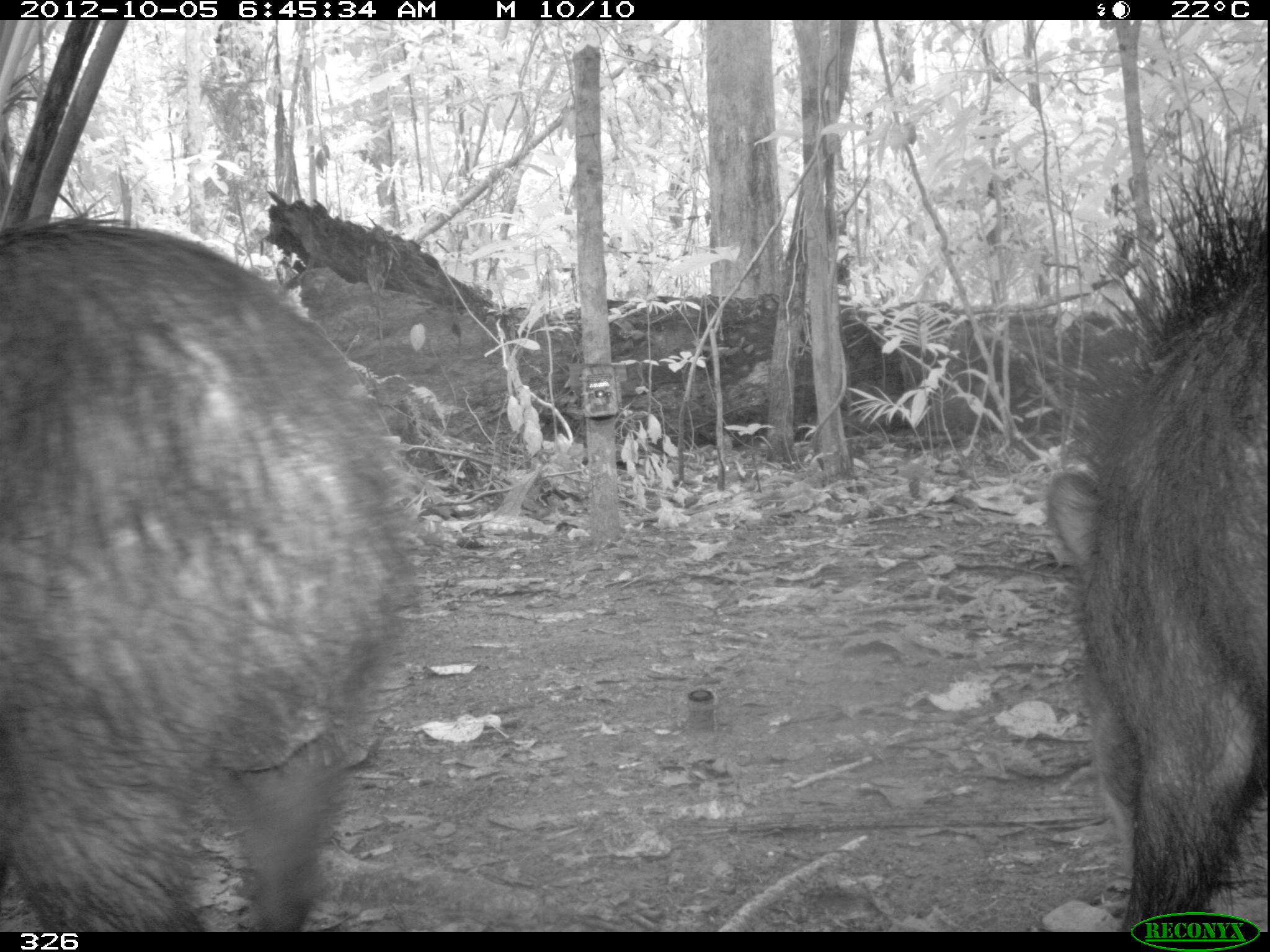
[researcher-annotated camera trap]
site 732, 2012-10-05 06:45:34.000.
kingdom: Animalia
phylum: Chordata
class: Mammalia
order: Artiodactyla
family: Tayassuidae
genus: Tayassu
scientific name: Tayassu pecari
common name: white-lipped peccary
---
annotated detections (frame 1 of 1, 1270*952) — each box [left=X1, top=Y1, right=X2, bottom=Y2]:
tayassu pecari: [left=0, top=211, right=422, bottom=932]; [left=1040, top=138, right=1267, bottom=932]